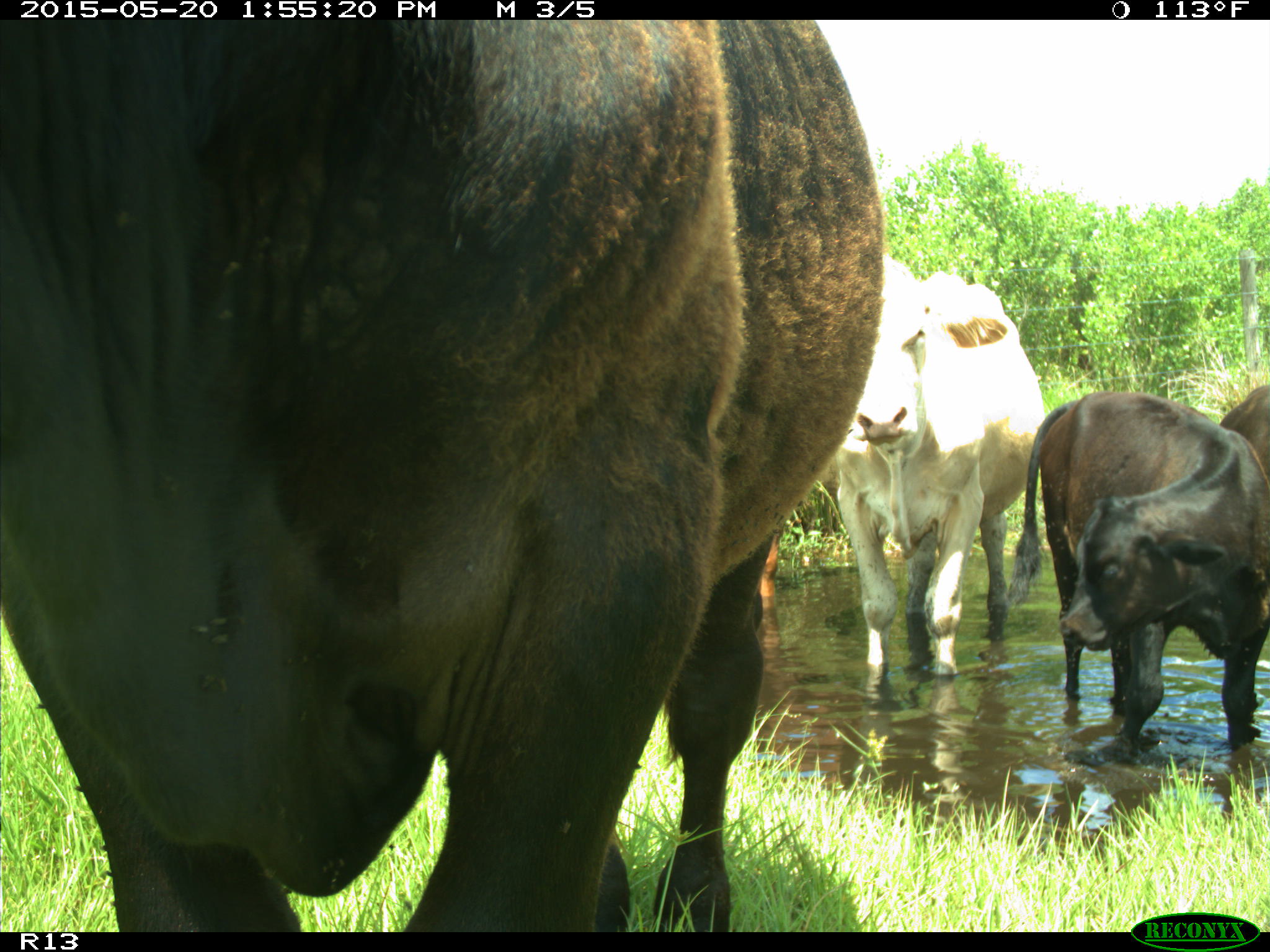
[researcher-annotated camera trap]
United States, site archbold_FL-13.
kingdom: Animalia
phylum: Chordata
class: Mammalia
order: Artiodactyla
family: Bovidae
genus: Bos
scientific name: Bos taurus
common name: domestic cow